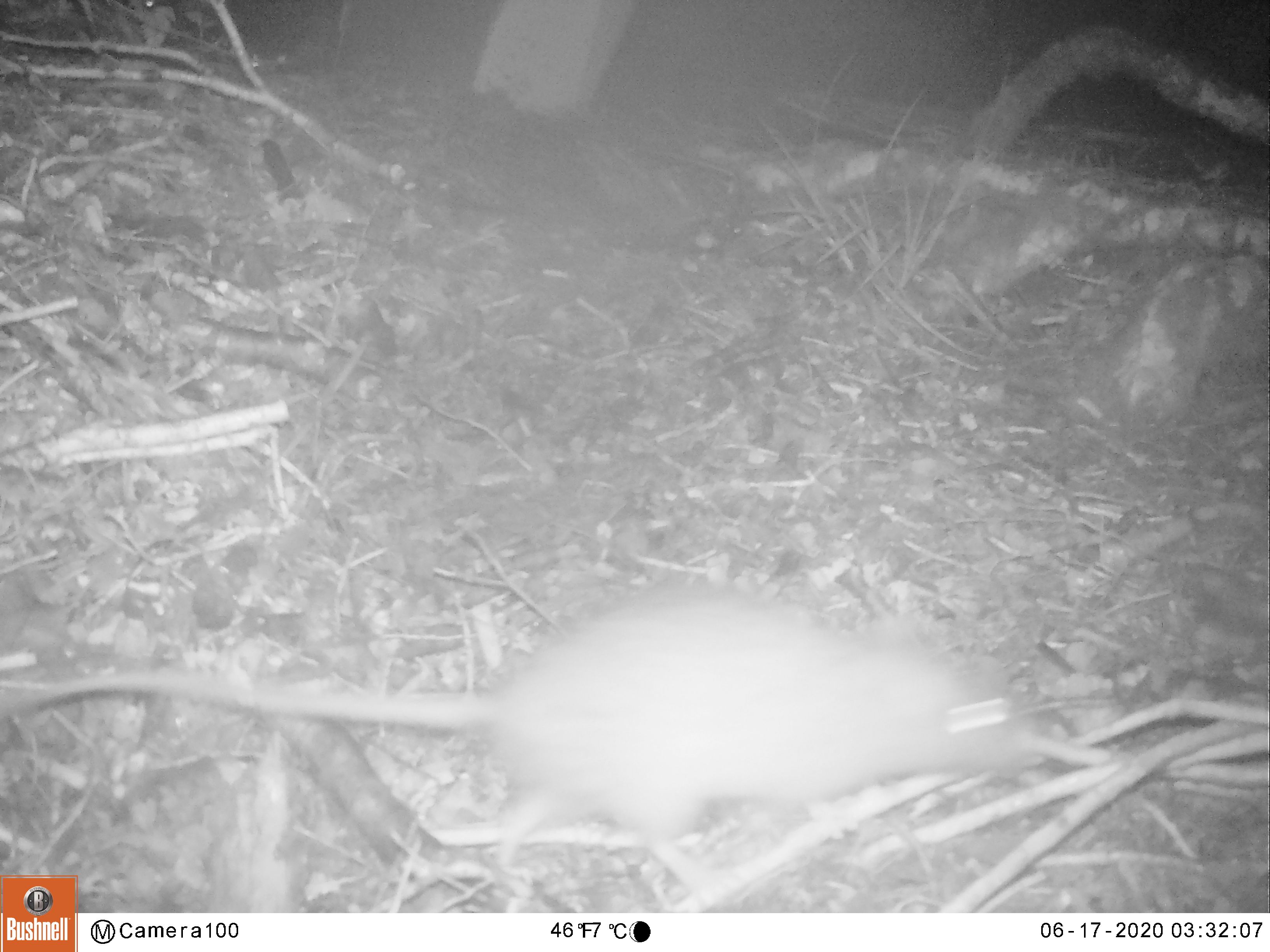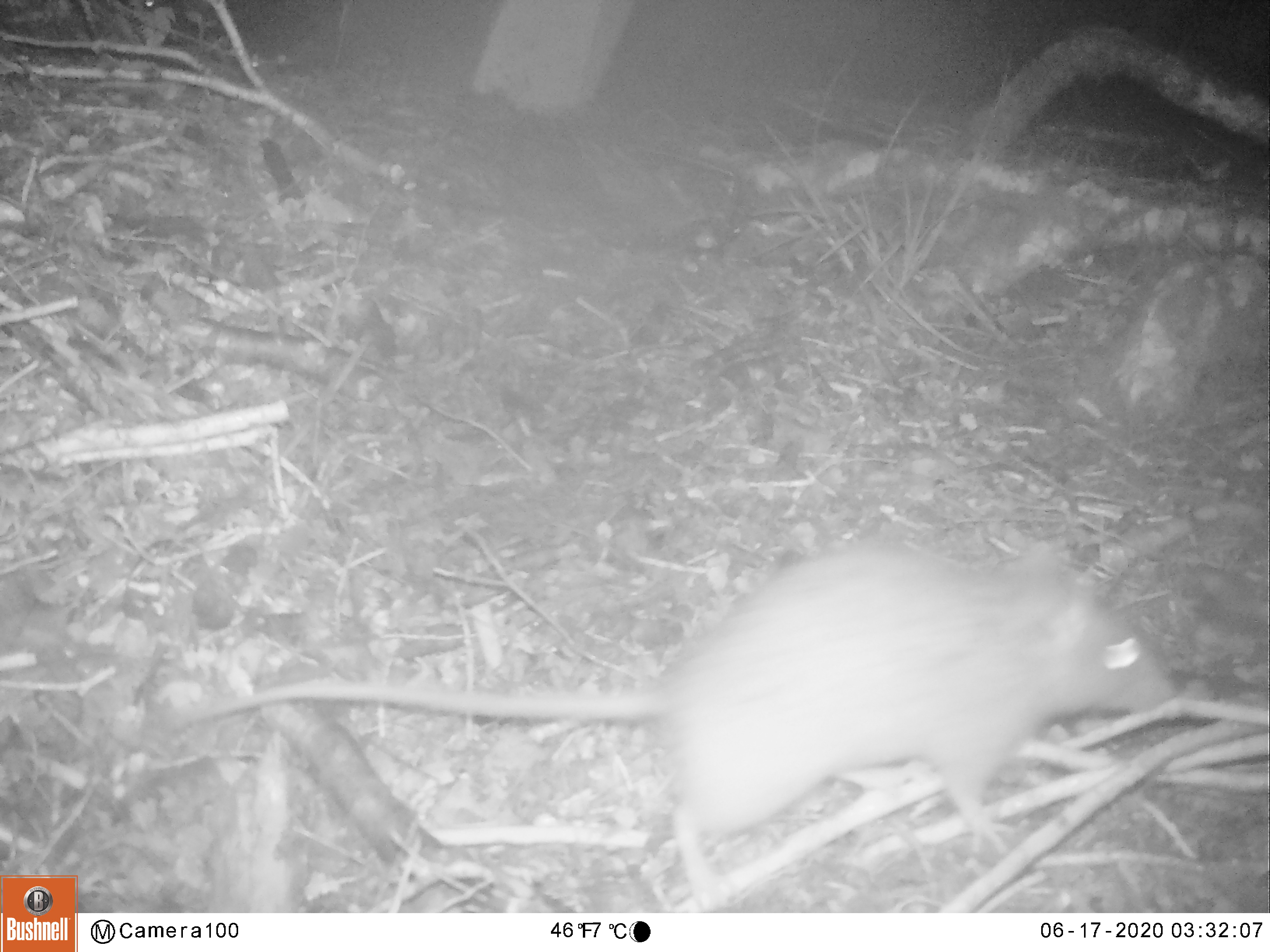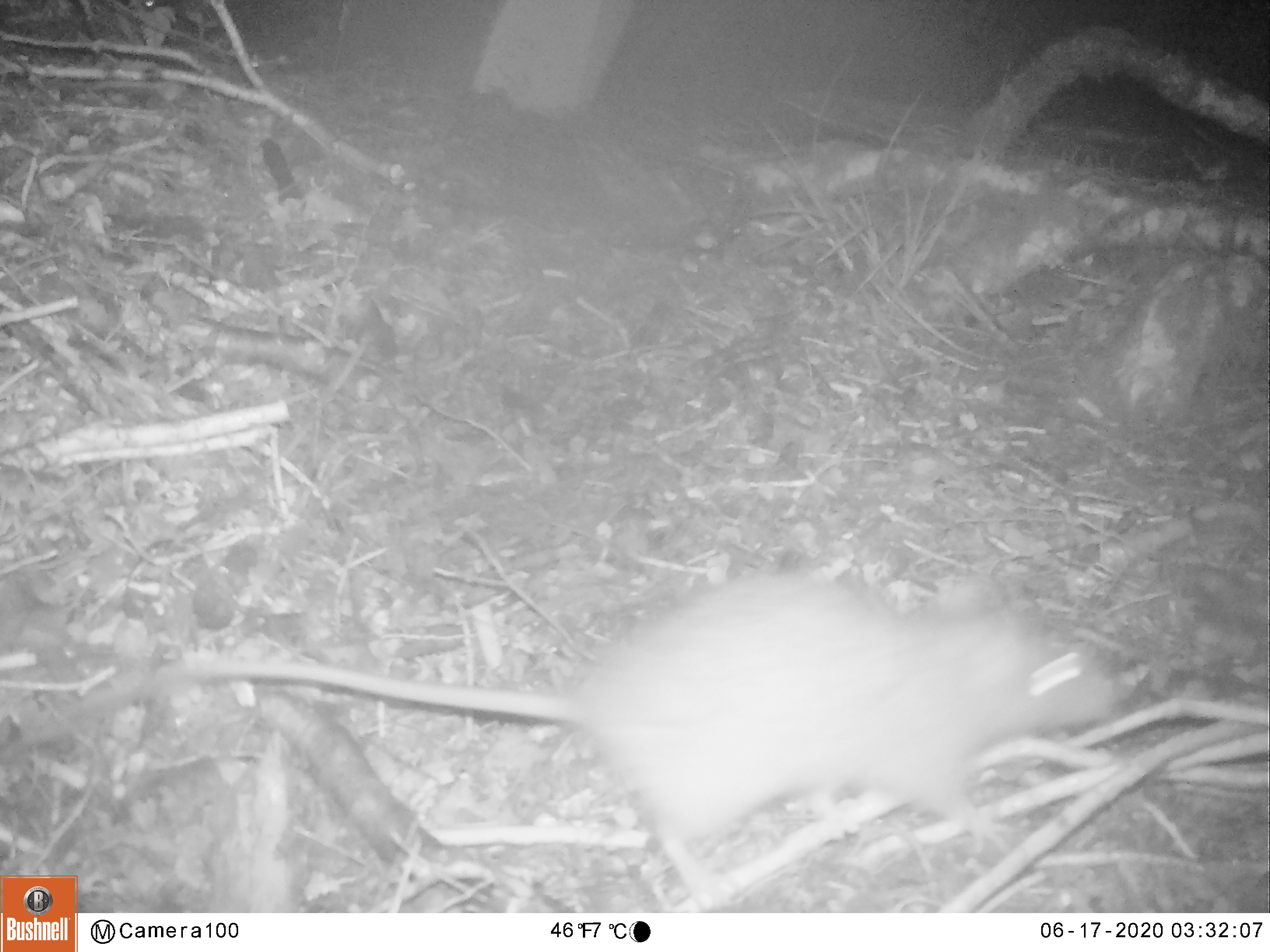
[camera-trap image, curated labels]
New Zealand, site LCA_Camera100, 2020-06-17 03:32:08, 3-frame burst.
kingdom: Animalia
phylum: Chordata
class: Mammalia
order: Rodentia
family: Muridae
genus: Rattus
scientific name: Rattus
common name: rat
Rat (Rattus).